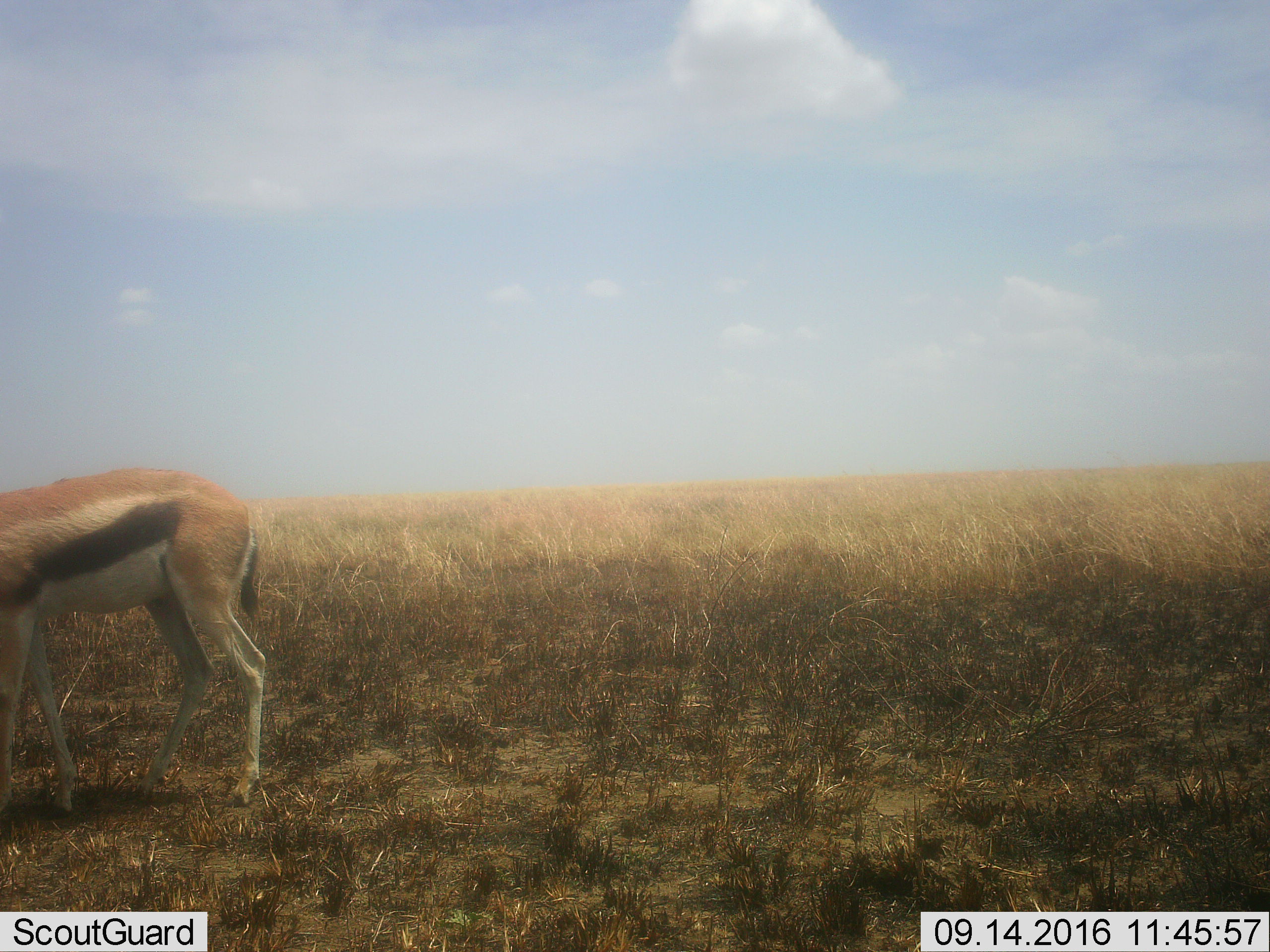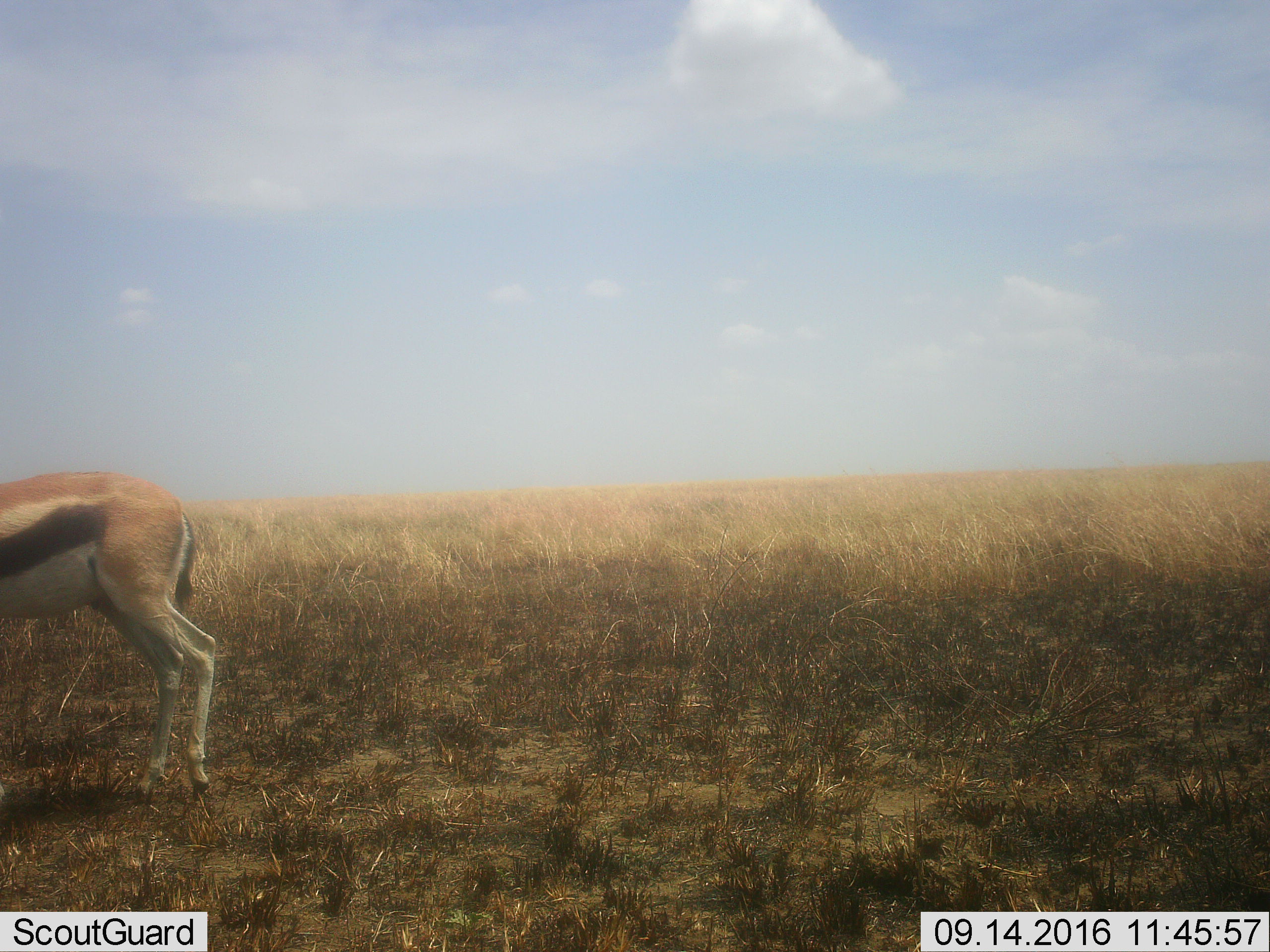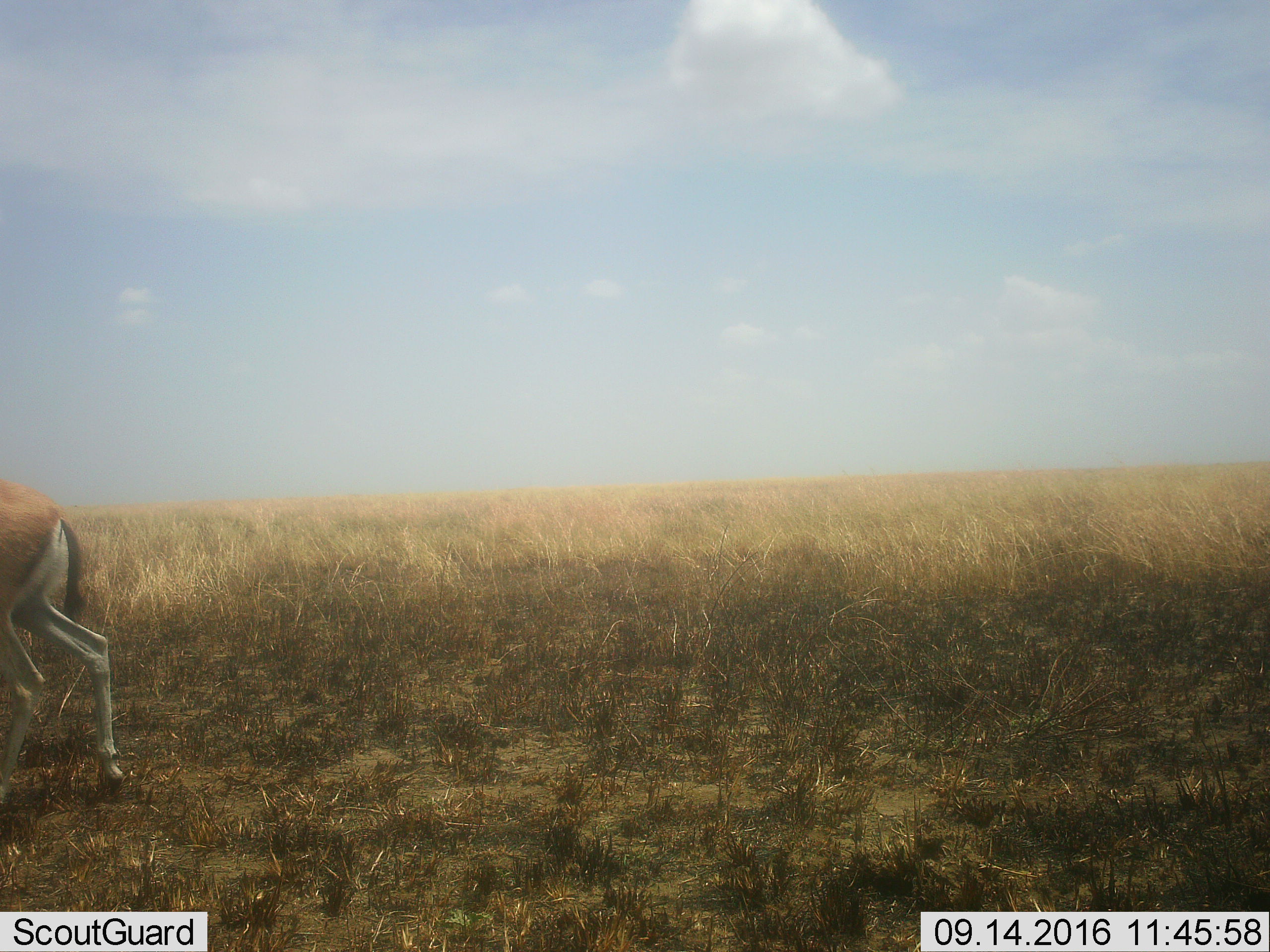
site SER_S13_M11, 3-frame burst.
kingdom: Animalia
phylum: Chordata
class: Mammalia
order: Artiodactyla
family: Bovidae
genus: Eudorcas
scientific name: Eudorcas thomsonii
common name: thomson's gazelle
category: gazellethomsons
Gazellethomsons (thomson's gazelle) (Eudorcas thomsonii), count 1. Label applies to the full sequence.